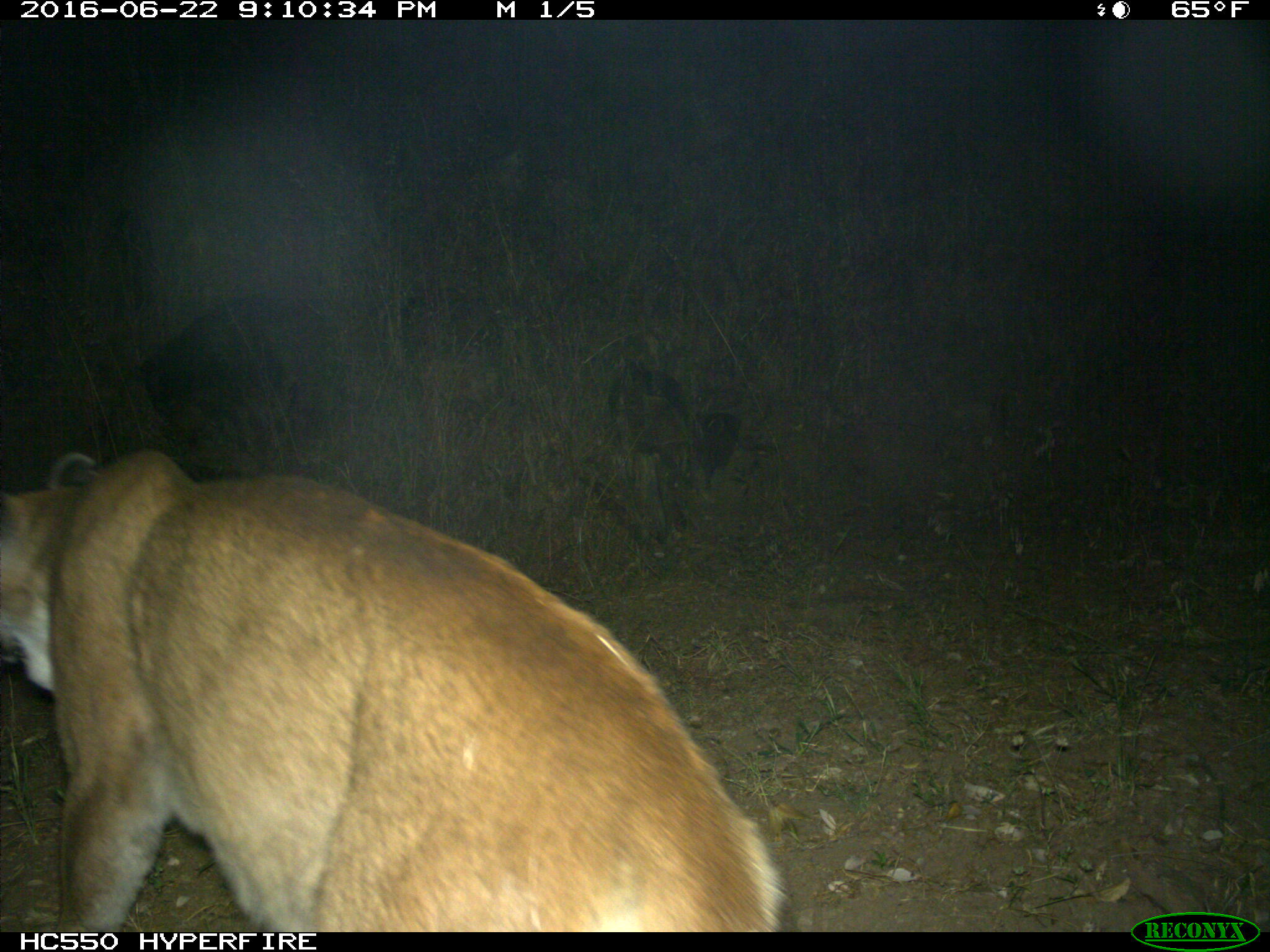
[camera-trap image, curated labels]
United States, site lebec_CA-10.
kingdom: Animalia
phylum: Chordata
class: Mammalia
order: Carnivora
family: Felidae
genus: Puma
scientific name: Puma concolor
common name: mountain lion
Puma concolor (mountain lion).